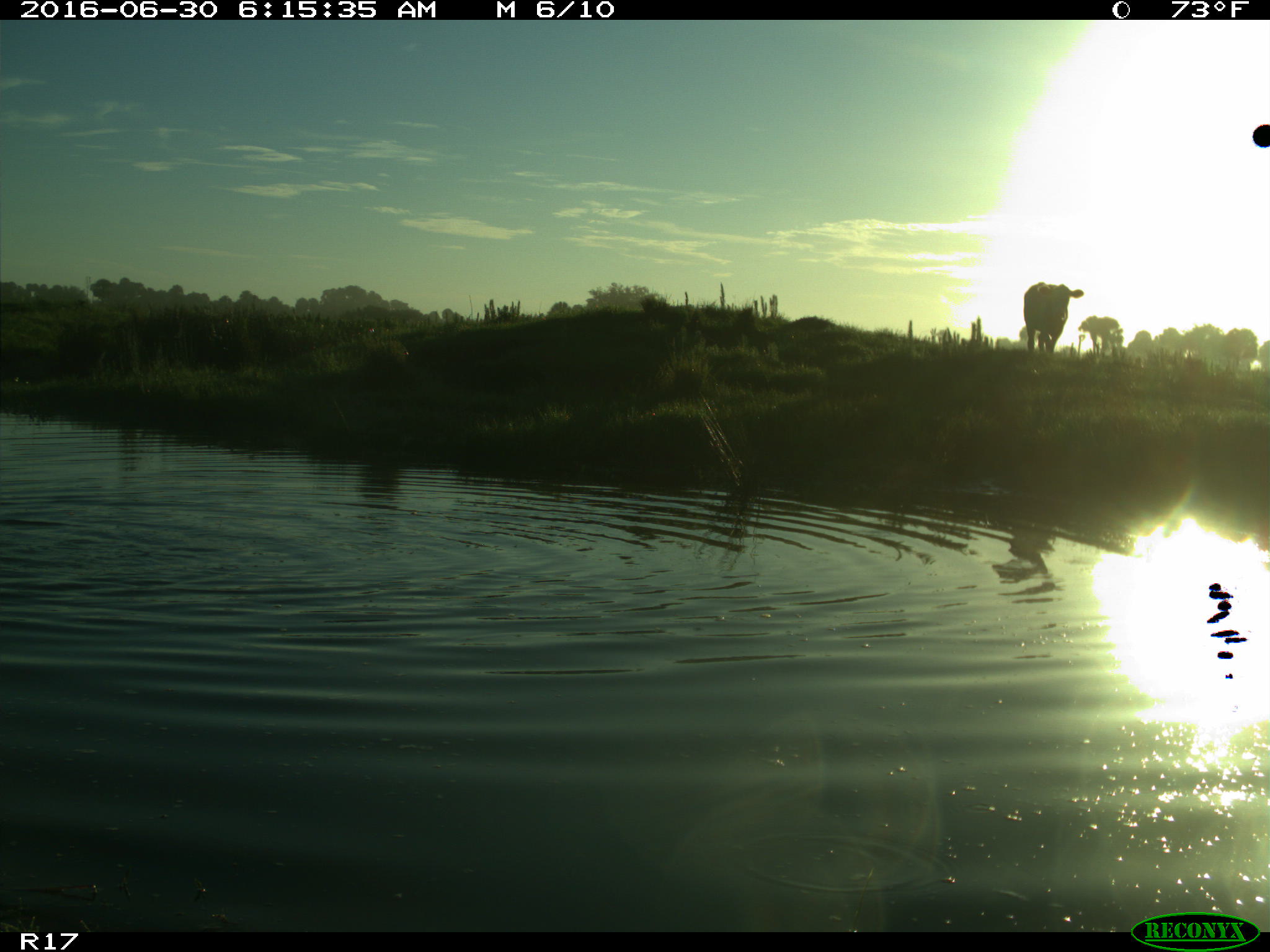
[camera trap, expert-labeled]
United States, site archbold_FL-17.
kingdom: Animalia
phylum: Chordata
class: Mammalia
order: Artiodactyla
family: Bovidae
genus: Bos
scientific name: Bos taurus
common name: domestic cow